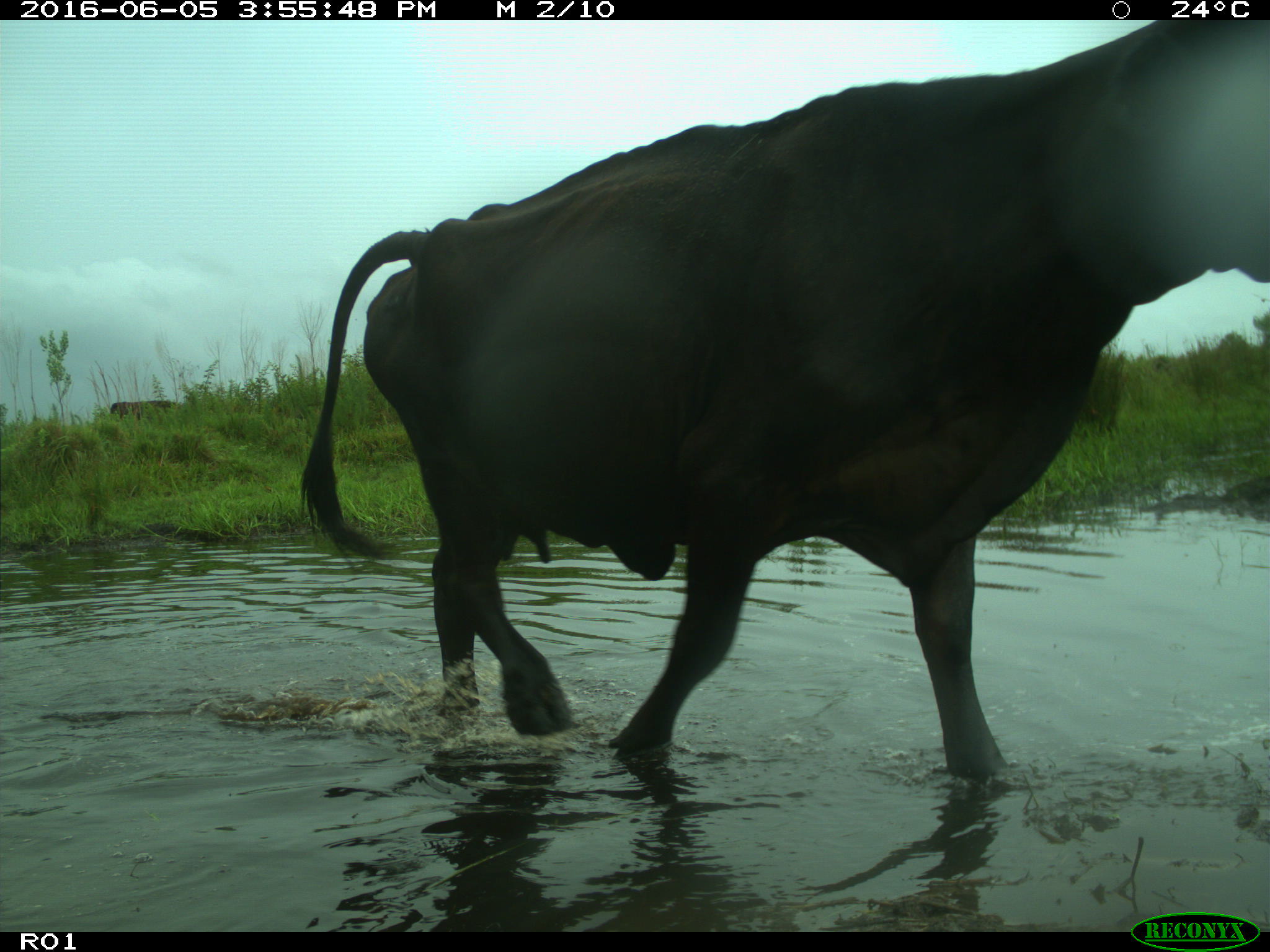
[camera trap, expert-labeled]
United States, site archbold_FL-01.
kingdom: Animalia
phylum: Chordata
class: Mammalia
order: Artiodactyla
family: Bovidae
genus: Bos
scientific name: Bos taurus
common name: domestic cow